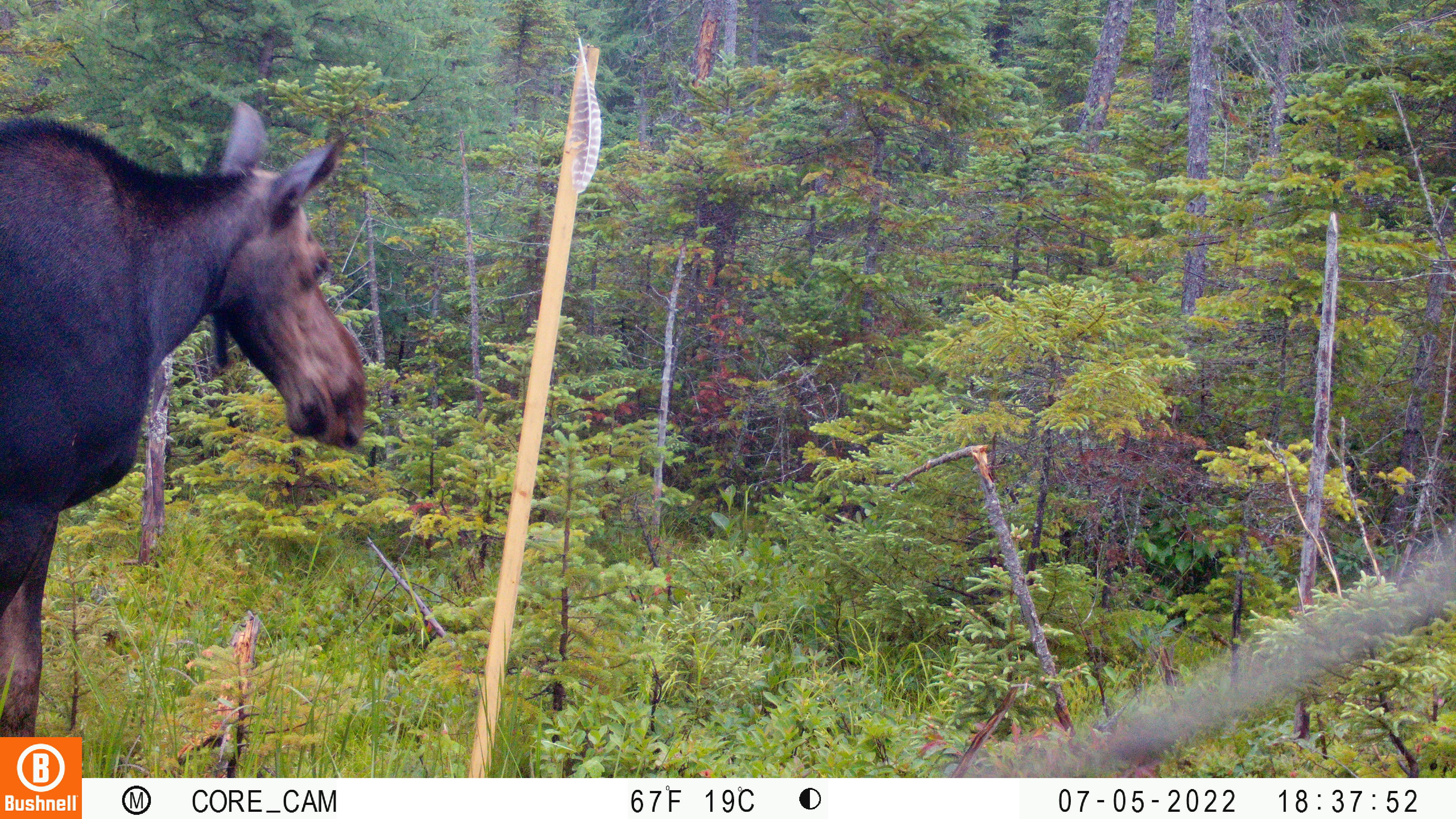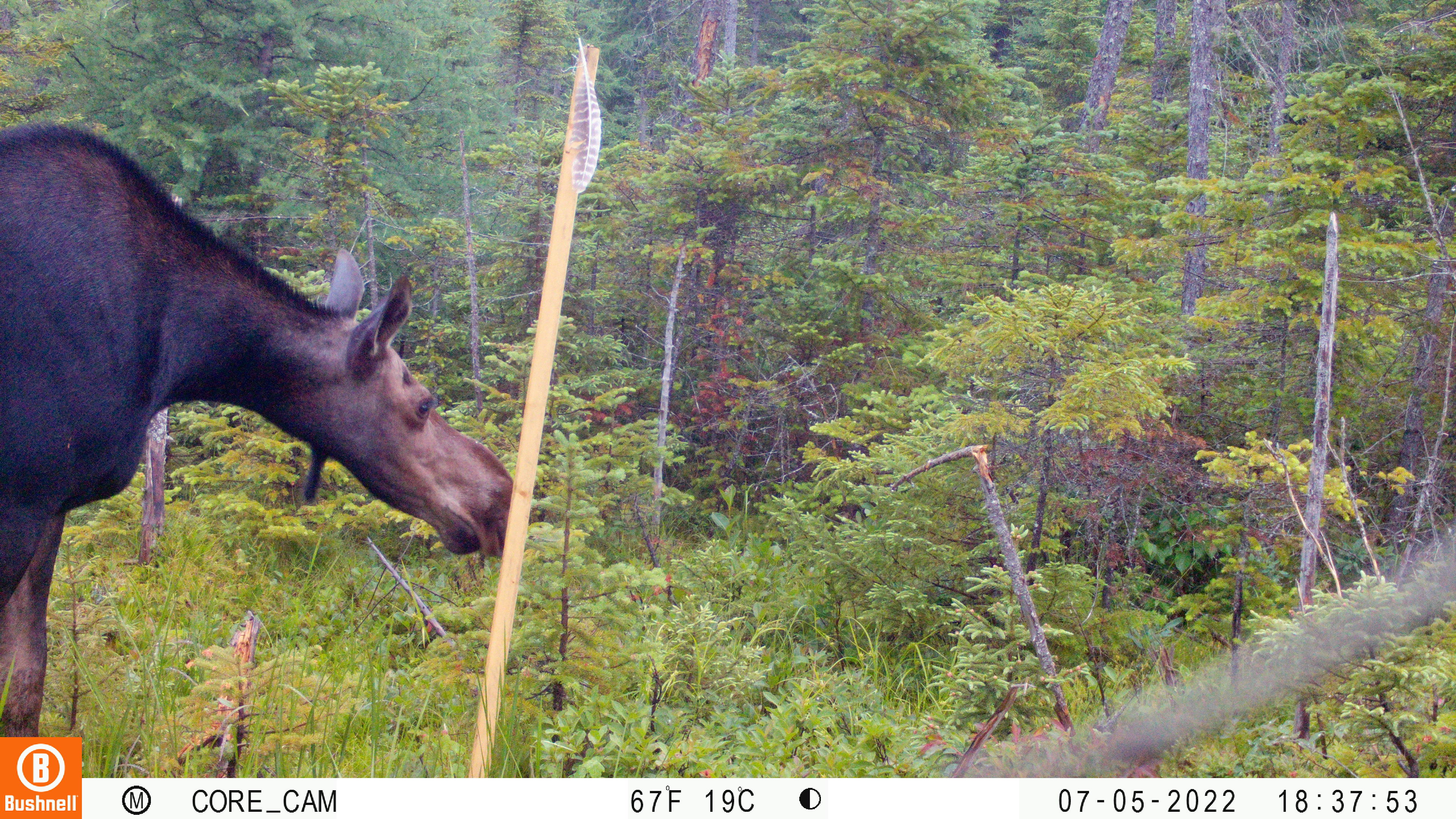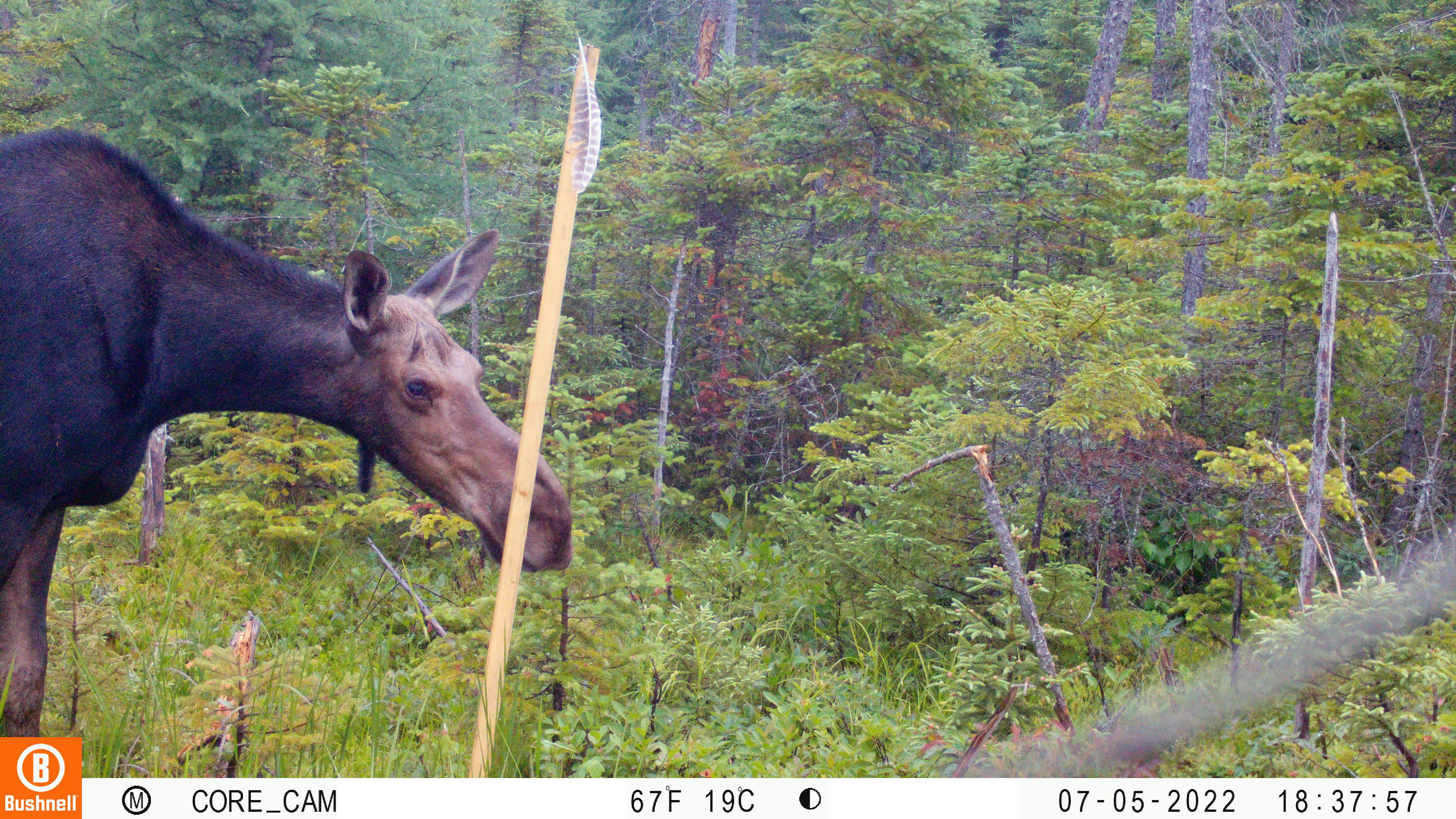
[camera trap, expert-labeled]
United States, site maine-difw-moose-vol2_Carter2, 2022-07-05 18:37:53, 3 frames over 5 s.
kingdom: Animalia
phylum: Chordata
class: Mammalia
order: Artiodactyla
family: Cervidae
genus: Alces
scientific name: Alces alces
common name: moose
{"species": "moose (Alces alces)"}